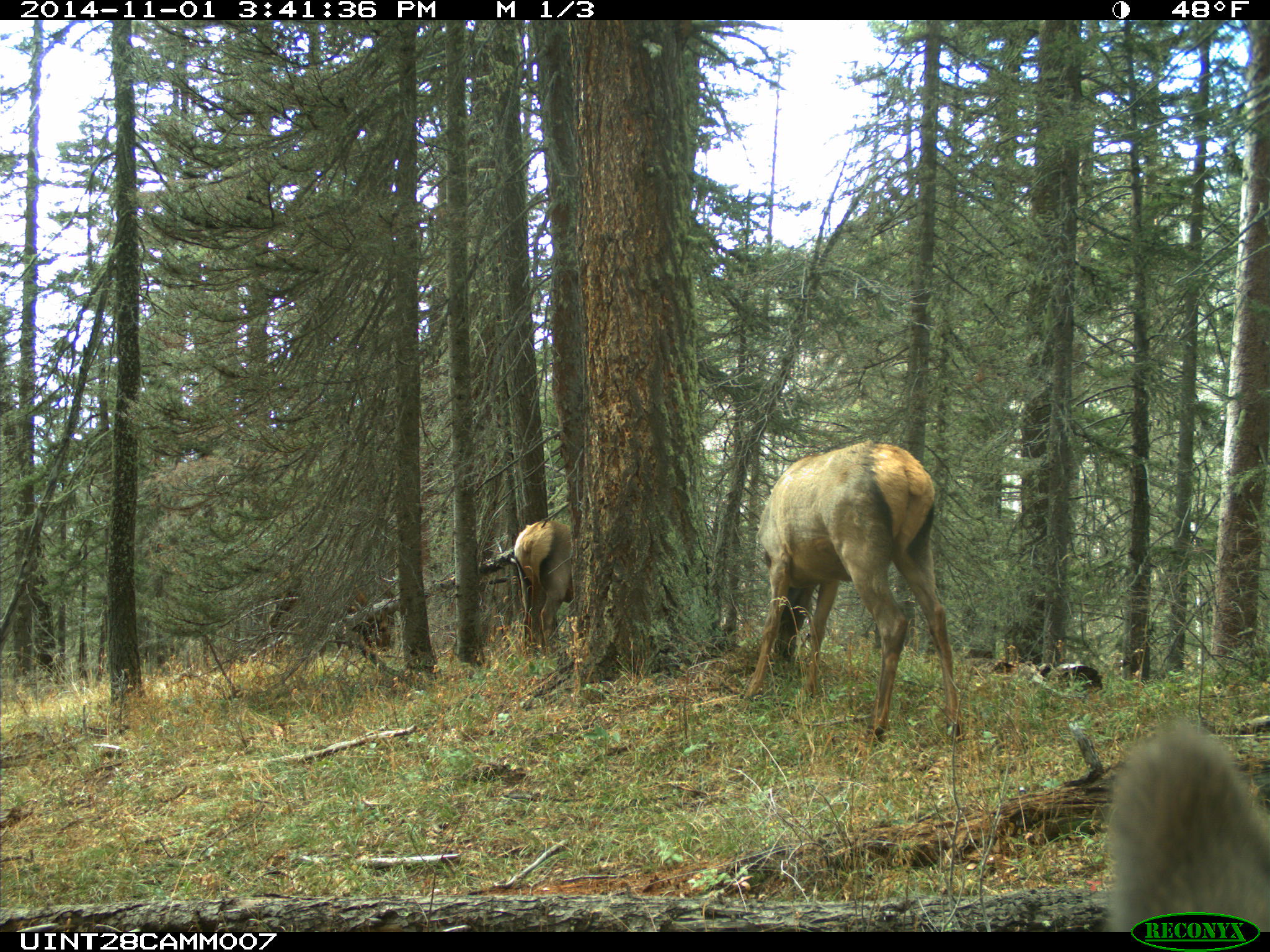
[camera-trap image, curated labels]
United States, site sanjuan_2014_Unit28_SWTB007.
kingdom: Animalia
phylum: Chordata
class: Mammalia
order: Artiodactyla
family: Cervidae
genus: Cervus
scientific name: Cervus elaphus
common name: red deer